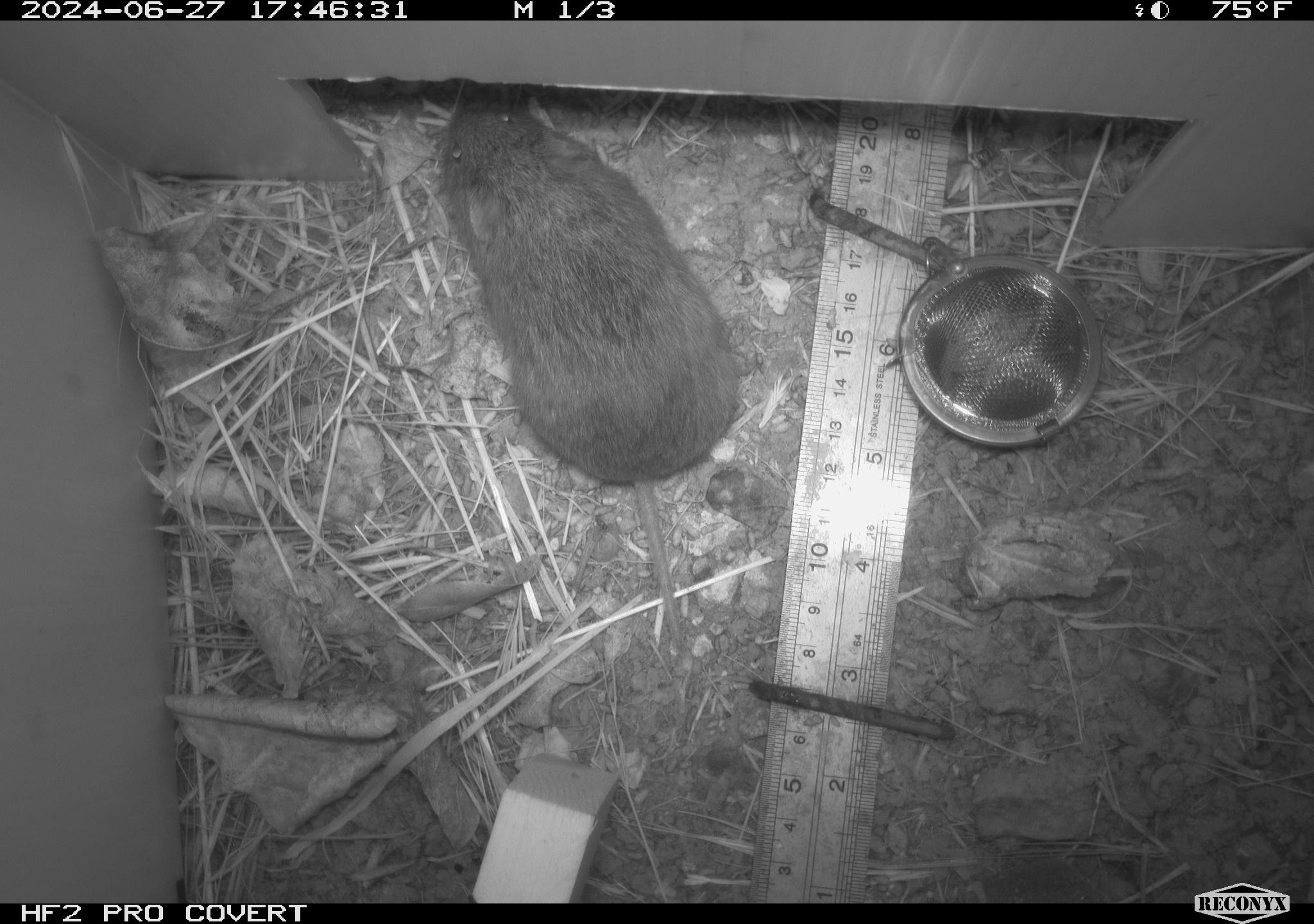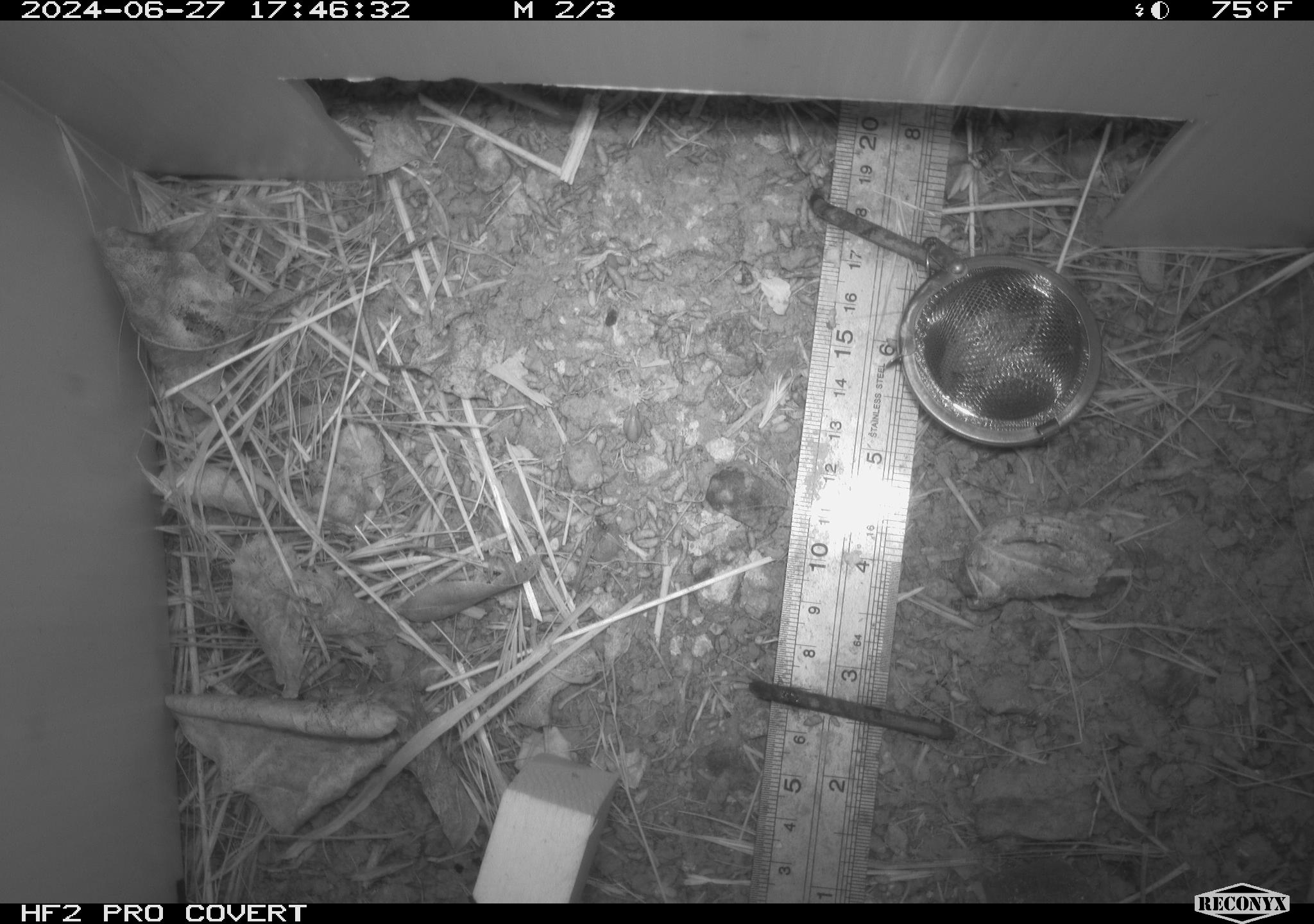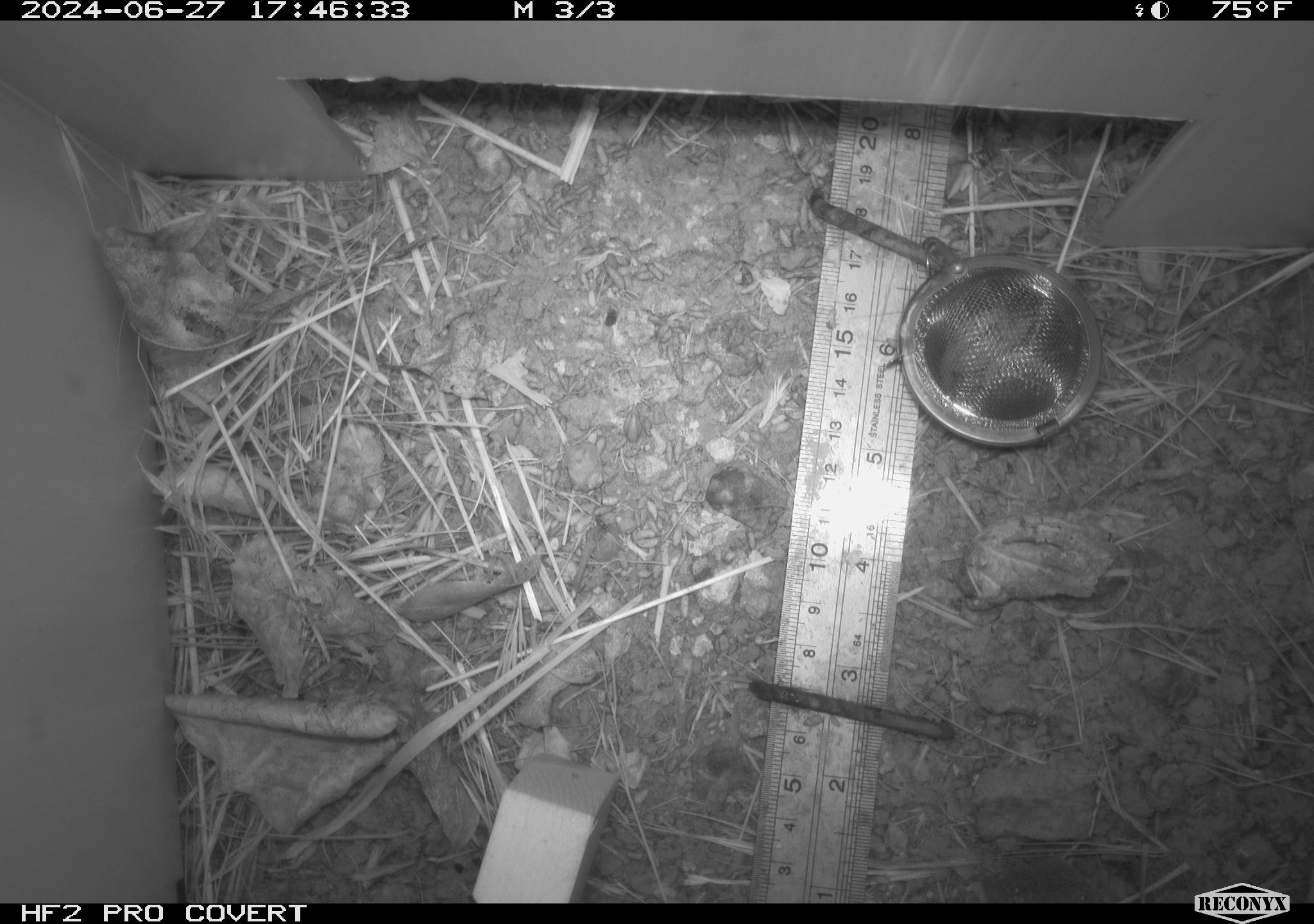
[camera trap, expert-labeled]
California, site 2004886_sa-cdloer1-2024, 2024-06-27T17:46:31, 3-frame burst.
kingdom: Animalia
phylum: Chordata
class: Mammalia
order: Rodentia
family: Cricetidae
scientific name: Arvicolinae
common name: voles, lemmings, and muskrats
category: arvicolinae subfamily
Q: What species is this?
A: Arvicolinae subfamily (voles, lemmings, and muskrats) (Arvicolinae).